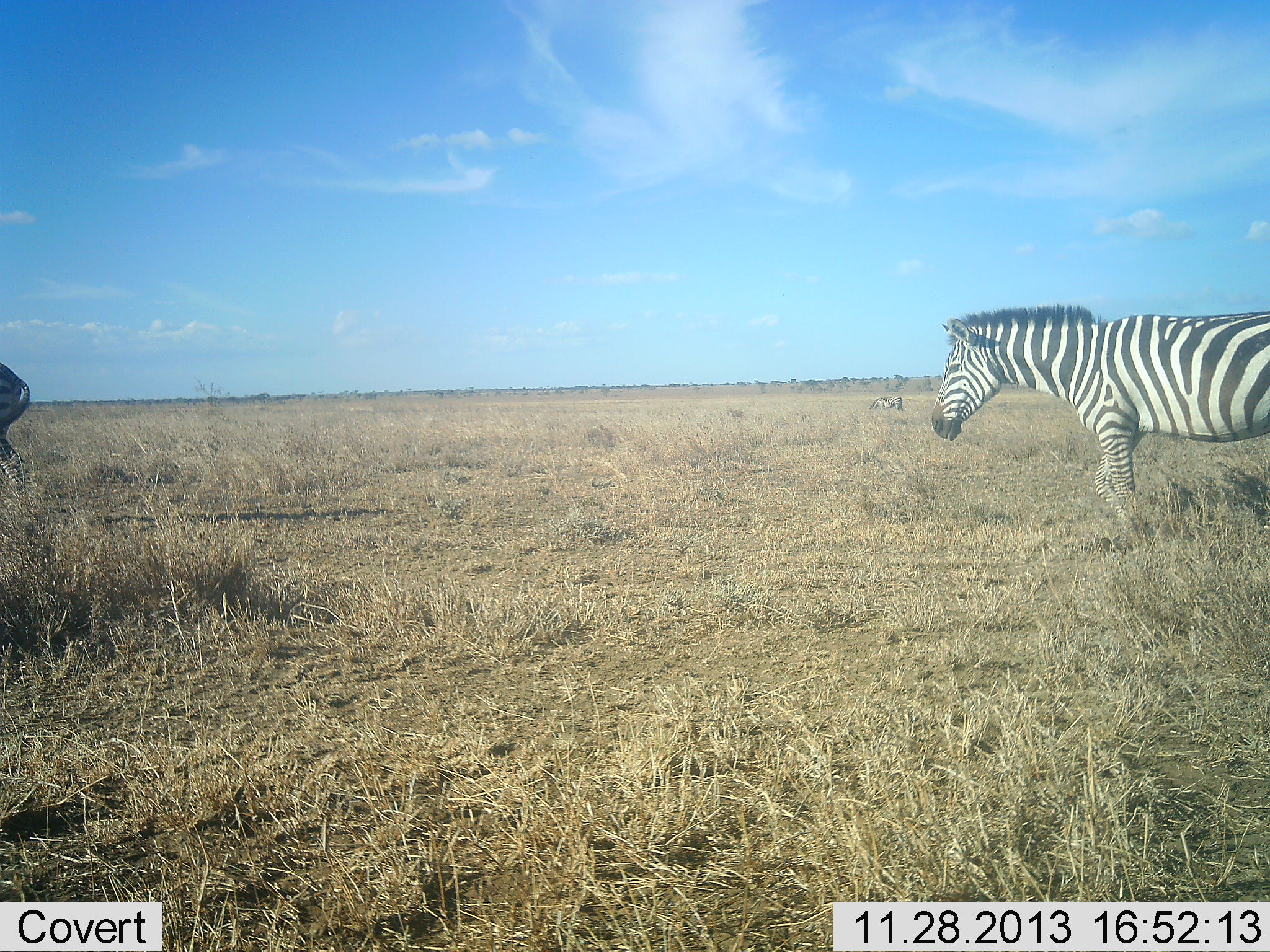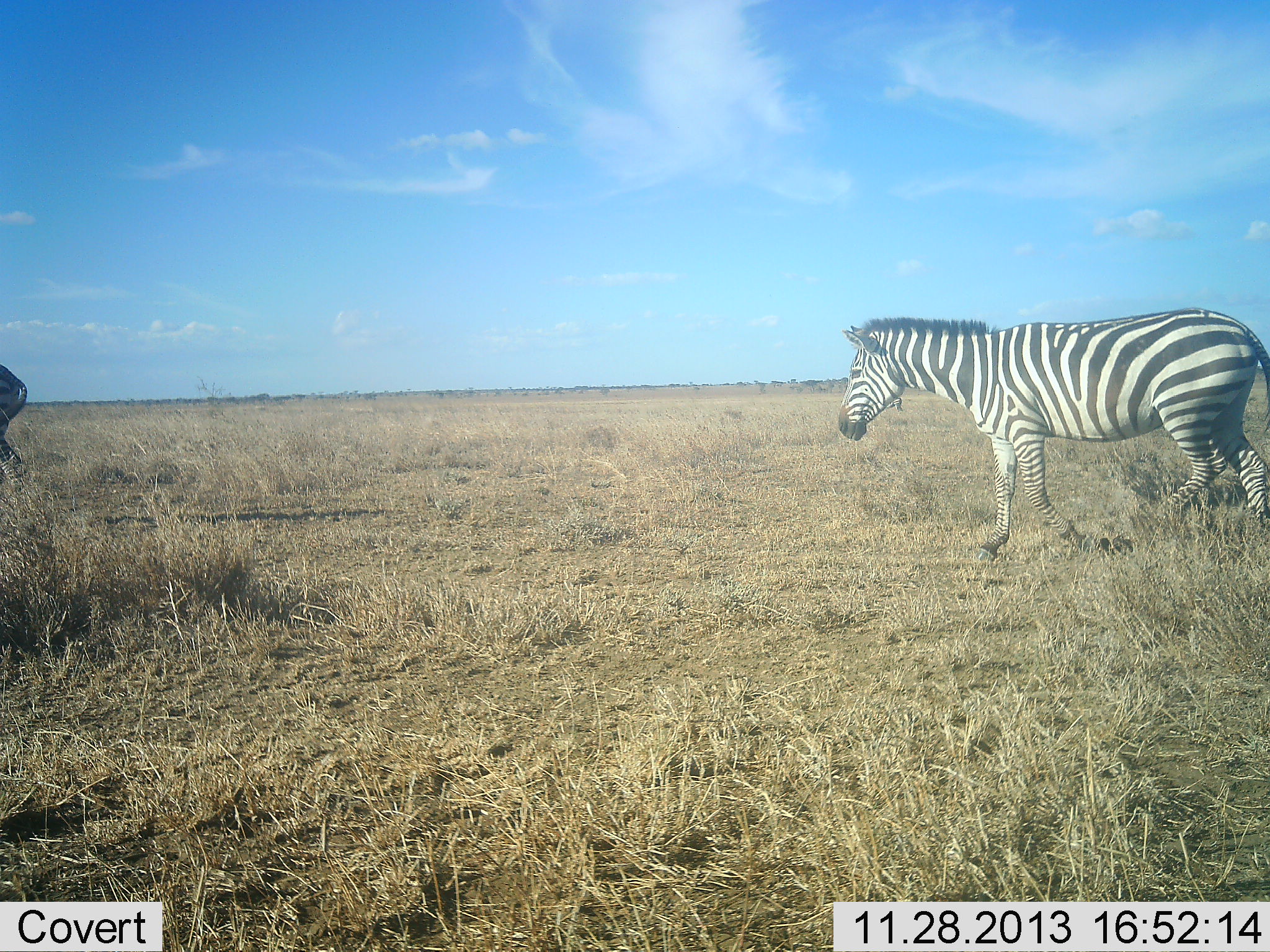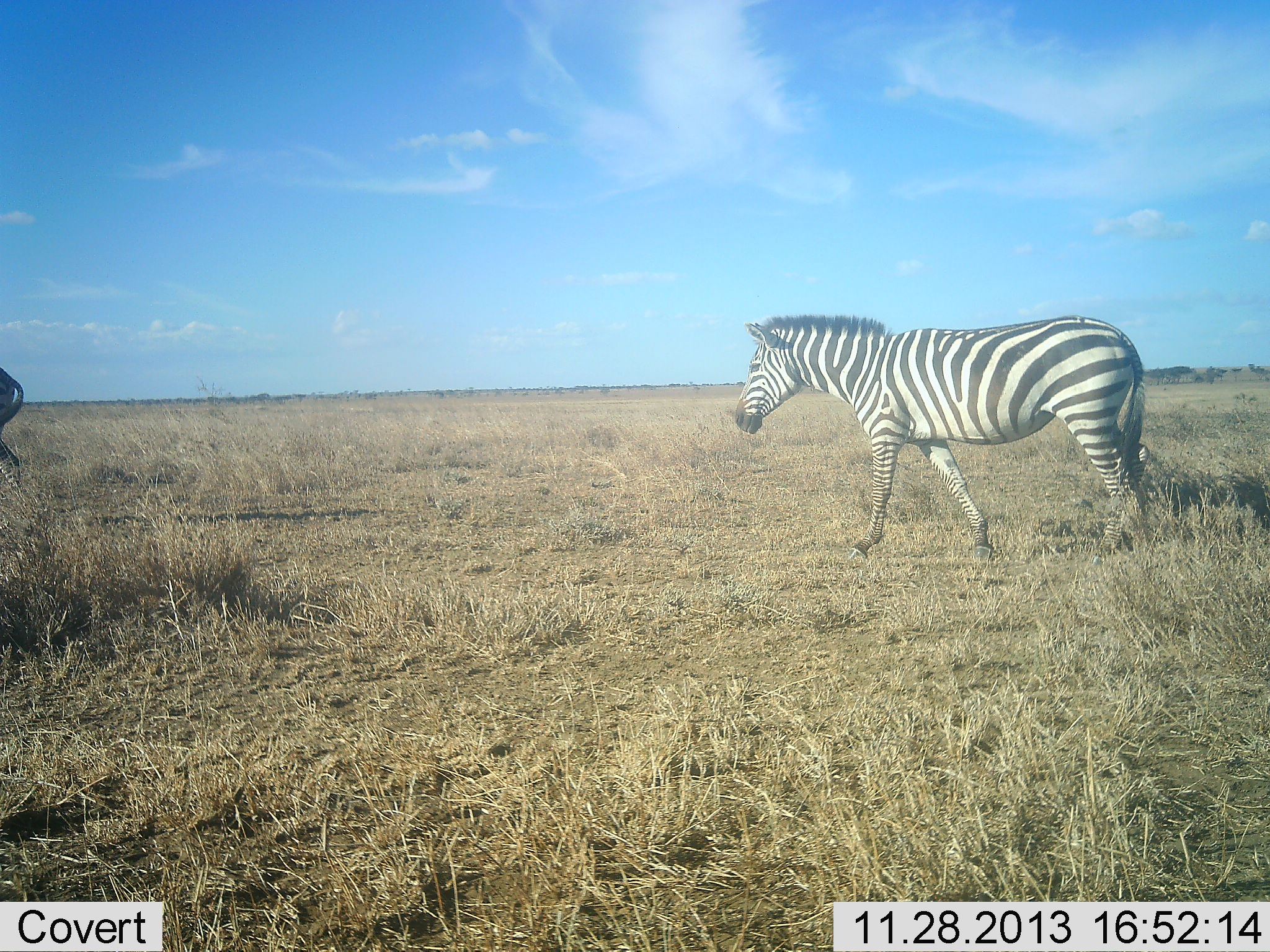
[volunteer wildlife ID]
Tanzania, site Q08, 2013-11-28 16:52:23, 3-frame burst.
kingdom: Animalia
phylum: Chordata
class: Mammalia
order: Perissodactyla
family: Equidae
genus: Equus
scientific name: Equus quagga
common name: plains zebra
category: zebra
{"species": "zebra (plains zebra) (Equus quagga)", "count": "2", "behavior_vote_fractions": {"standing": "30%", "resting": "0%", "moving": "97%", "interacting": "0%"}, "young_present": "0%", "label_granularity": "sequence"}